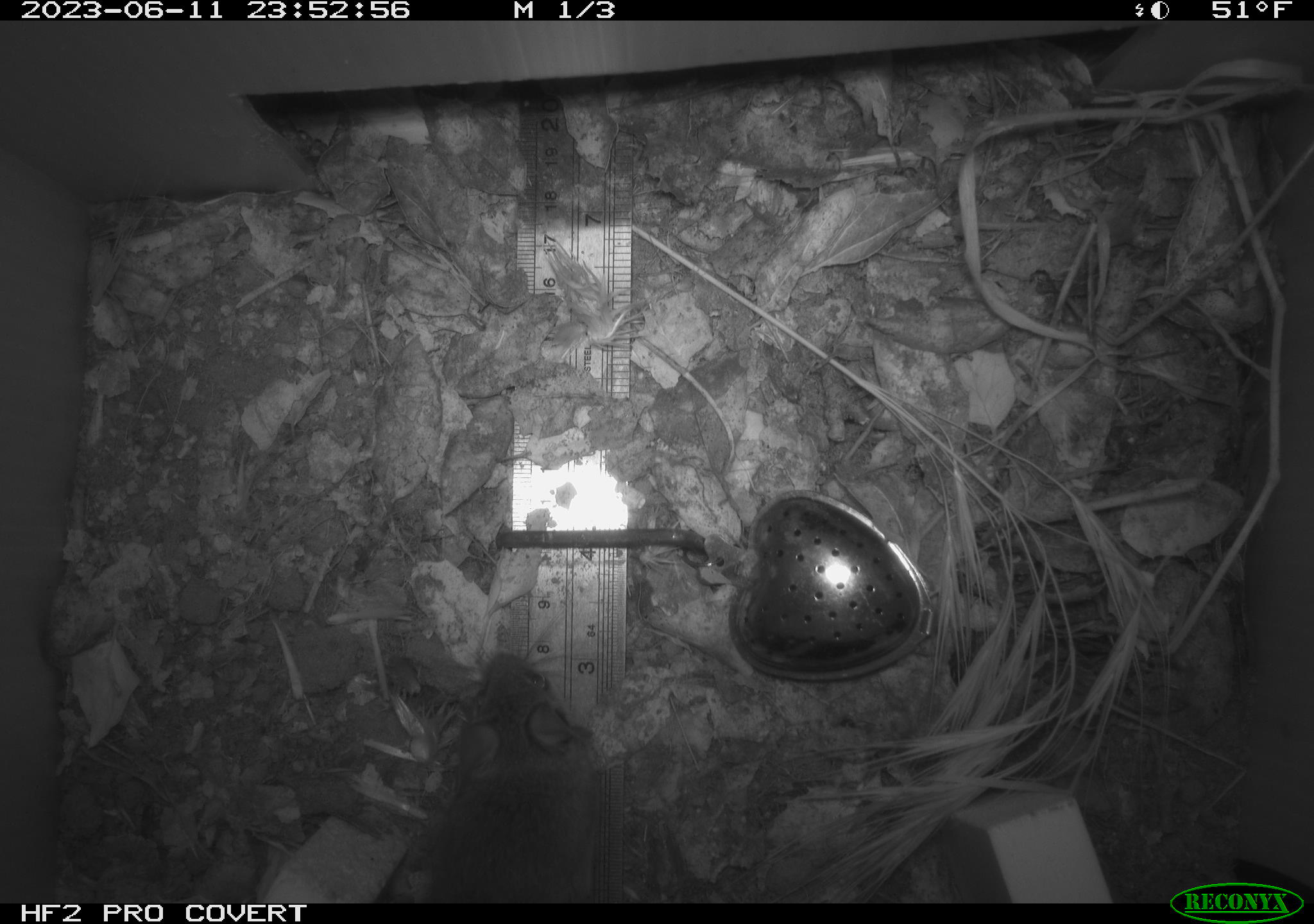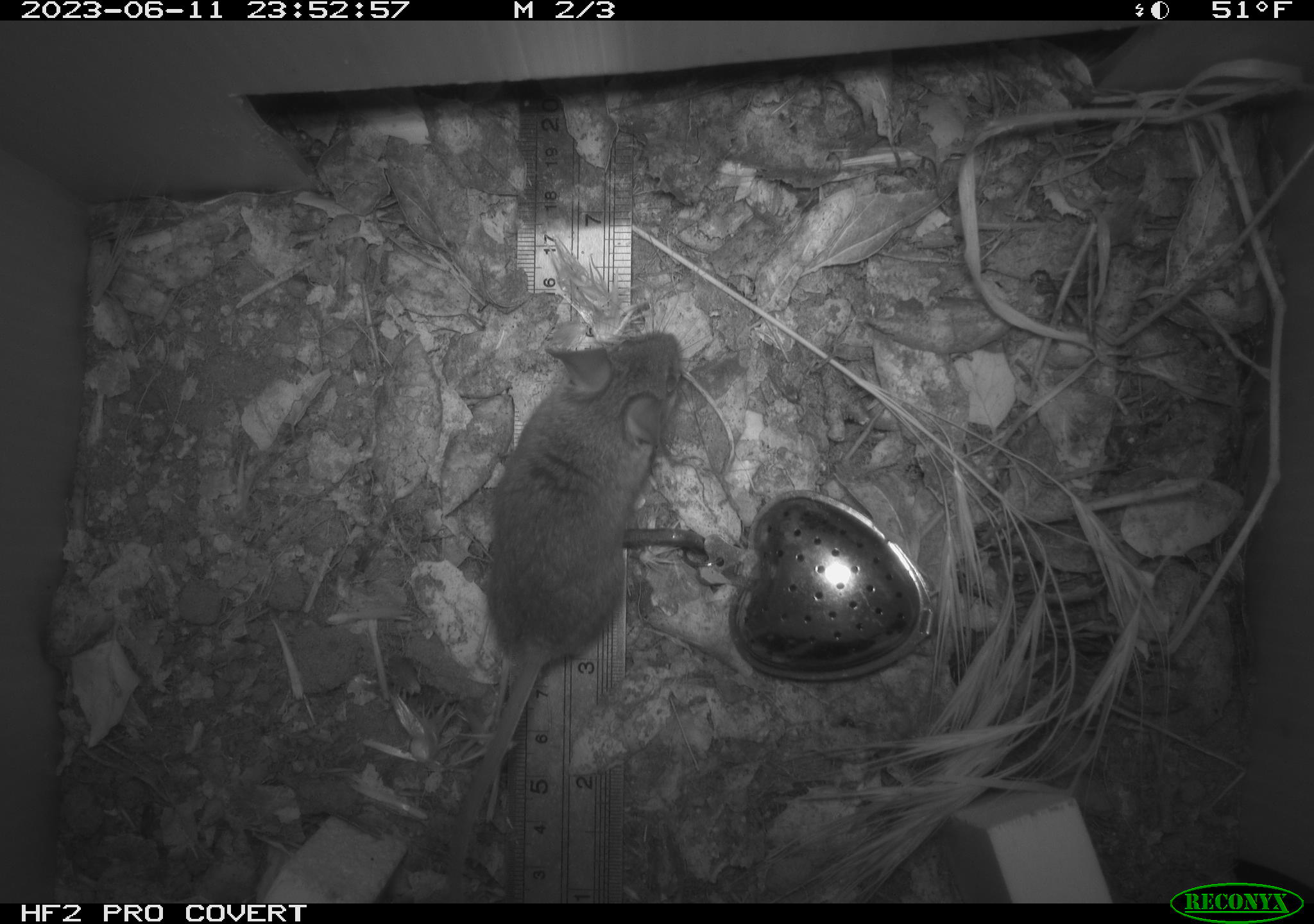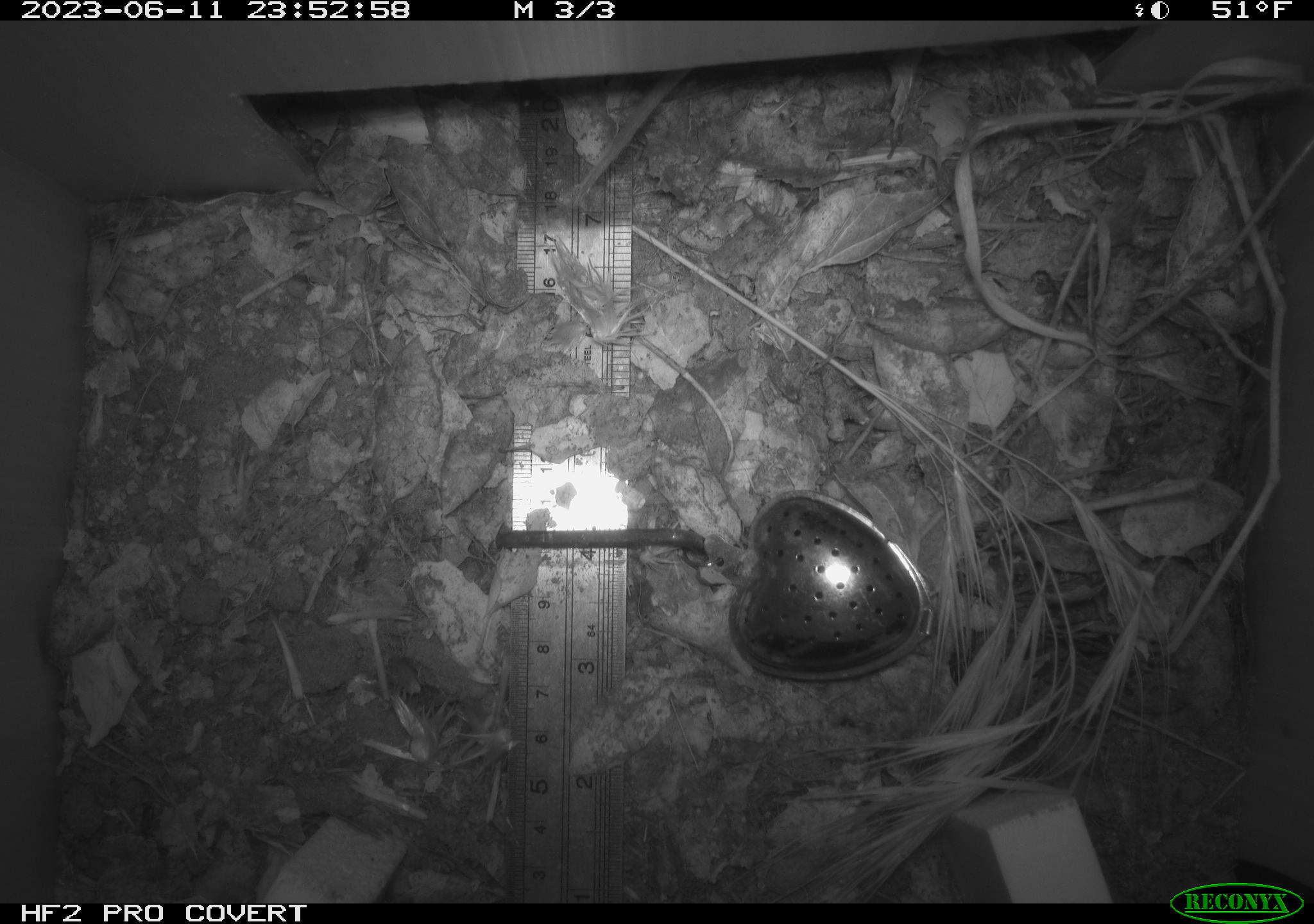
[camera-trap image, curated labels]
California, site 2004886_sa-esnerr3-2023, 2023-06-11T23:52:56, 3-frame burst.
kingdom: Animalia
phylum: Chordata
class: Mammalia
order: Rodentia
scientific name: Rodentia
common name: mouse species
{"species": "mouse species (Rodentia)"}